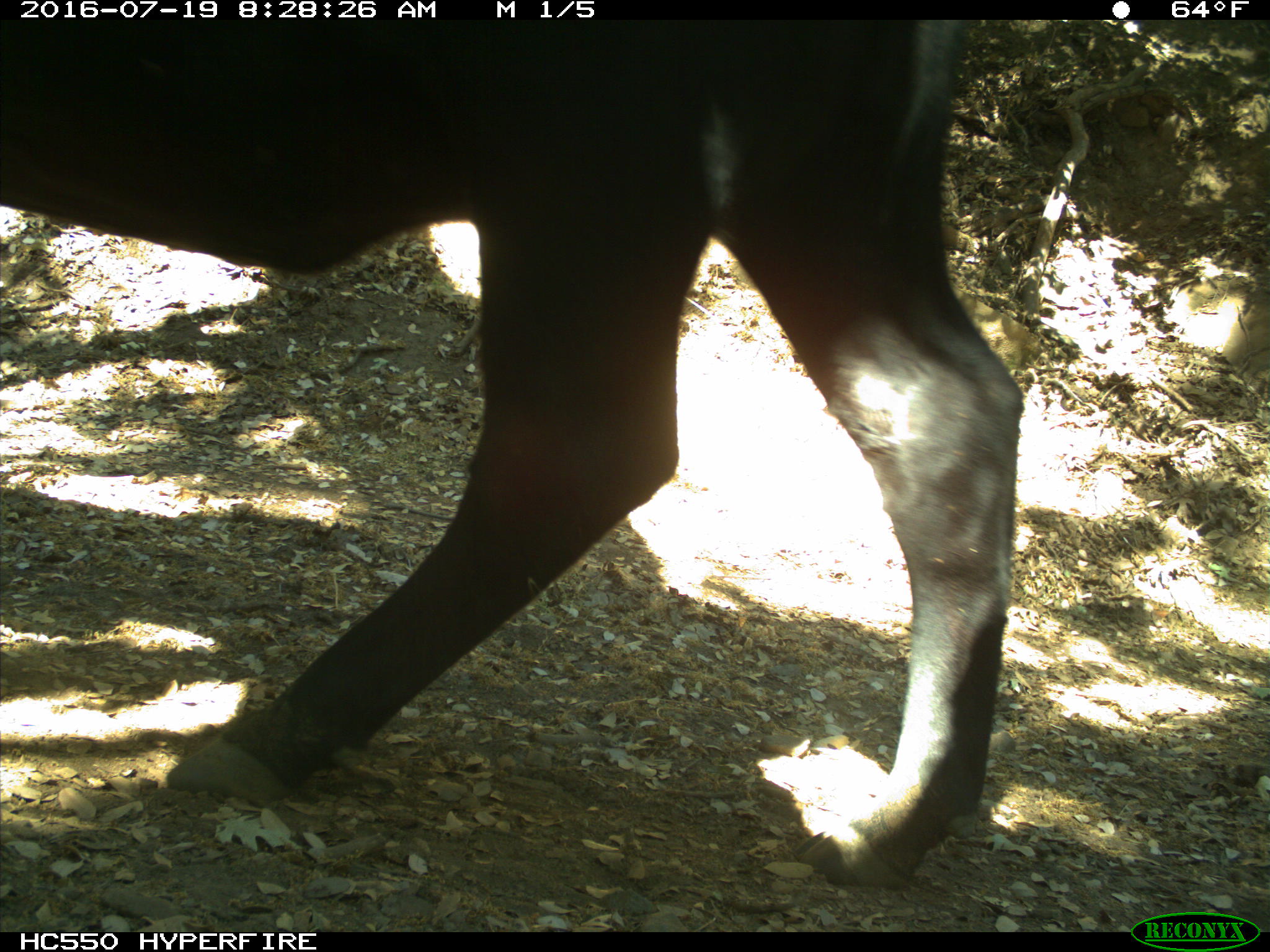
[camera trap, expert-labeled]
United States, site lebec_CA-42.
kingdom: Animalia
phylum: Chordata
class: Mammalia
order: Artiodactyla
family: Bovidae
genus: Bos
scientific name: Bos taurus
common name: domestic cow